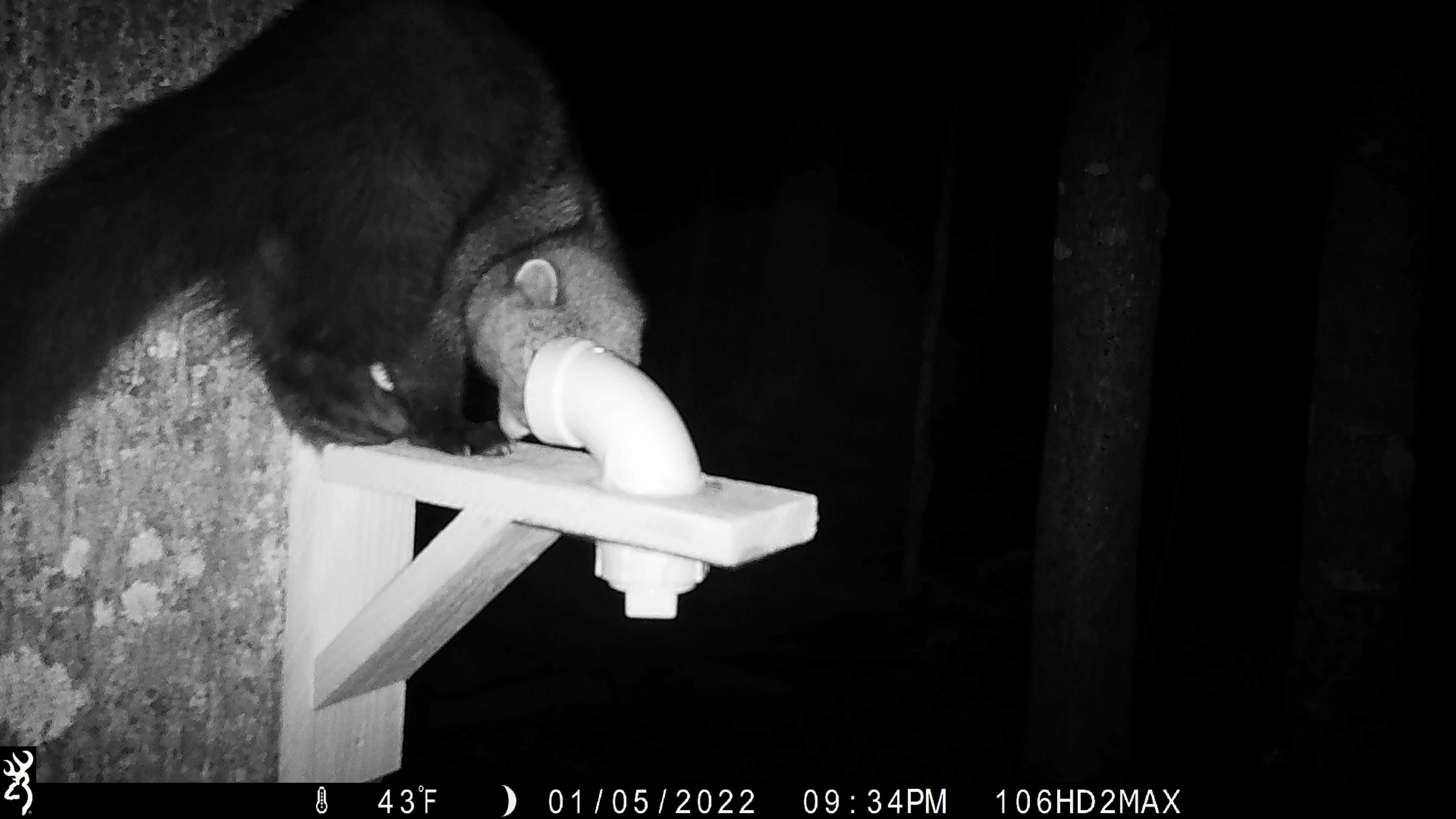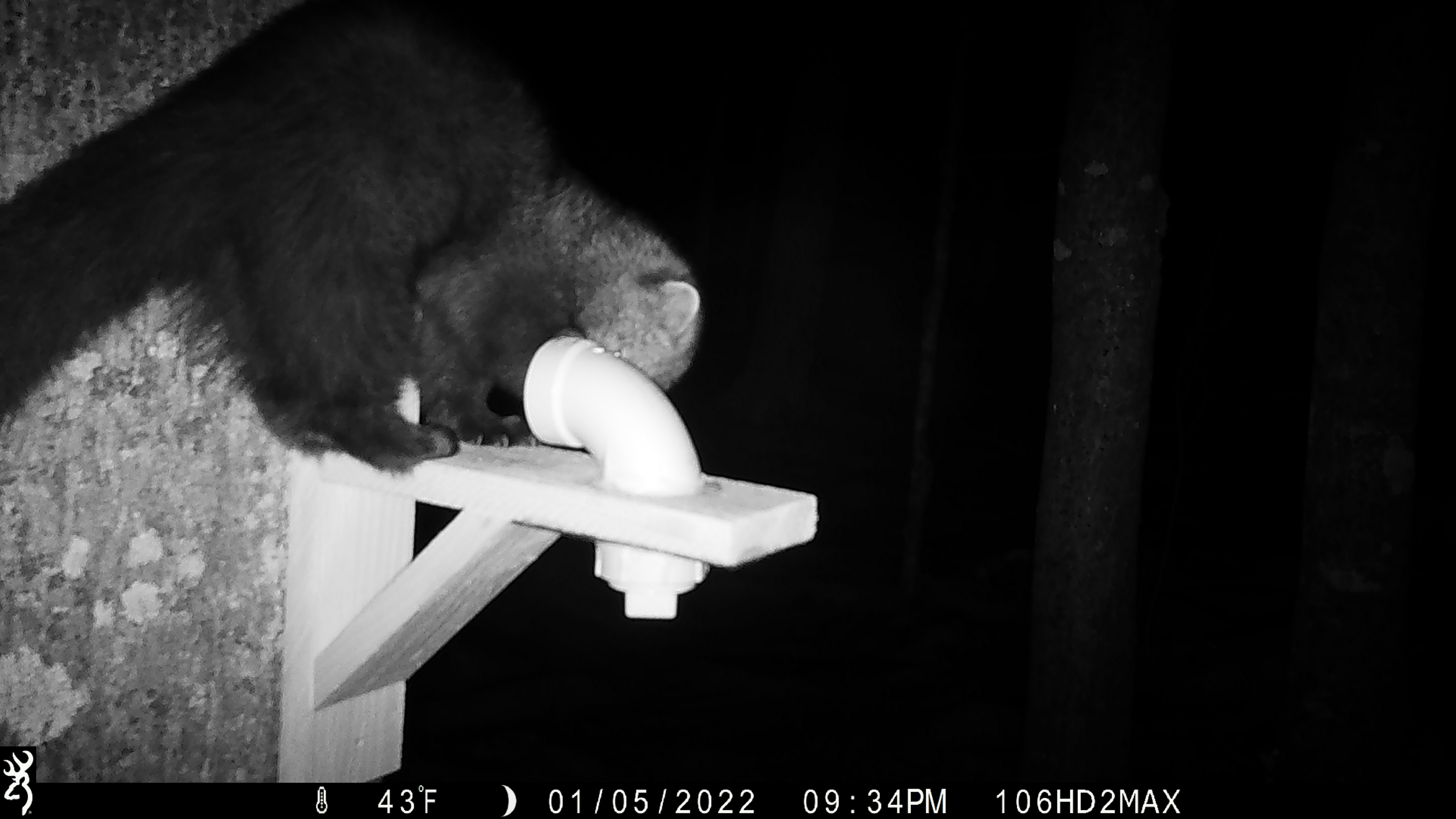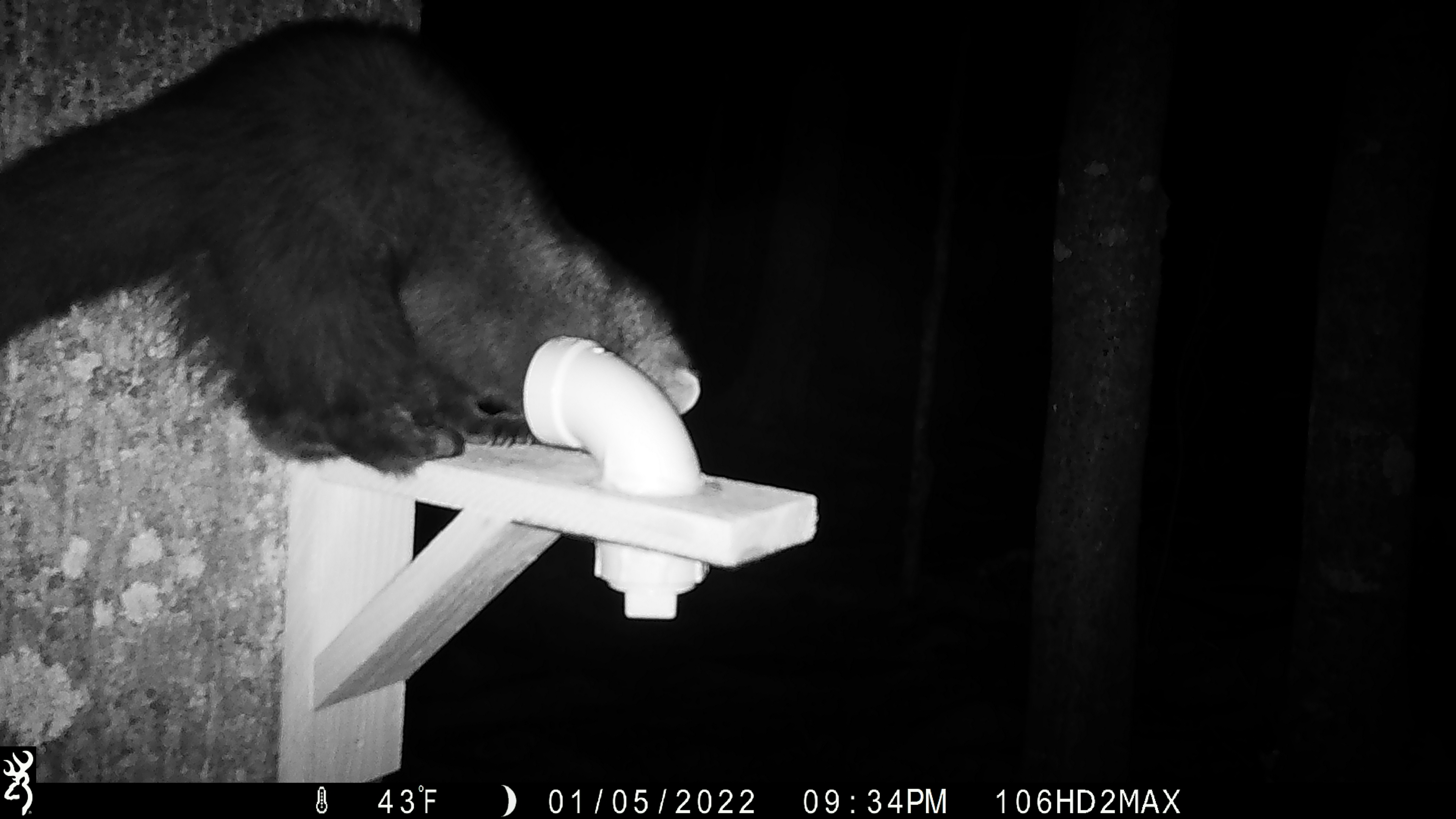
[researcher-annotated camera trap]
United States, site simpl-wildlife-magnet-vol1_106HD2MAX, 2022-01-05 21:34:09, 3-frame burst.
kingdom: Animalia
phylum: Chordata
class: Mammalia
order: Carnivora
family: Mustelidae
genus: Pekania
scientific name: Pekania pennanti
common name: fisher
Fisher (Pekania pennanti).